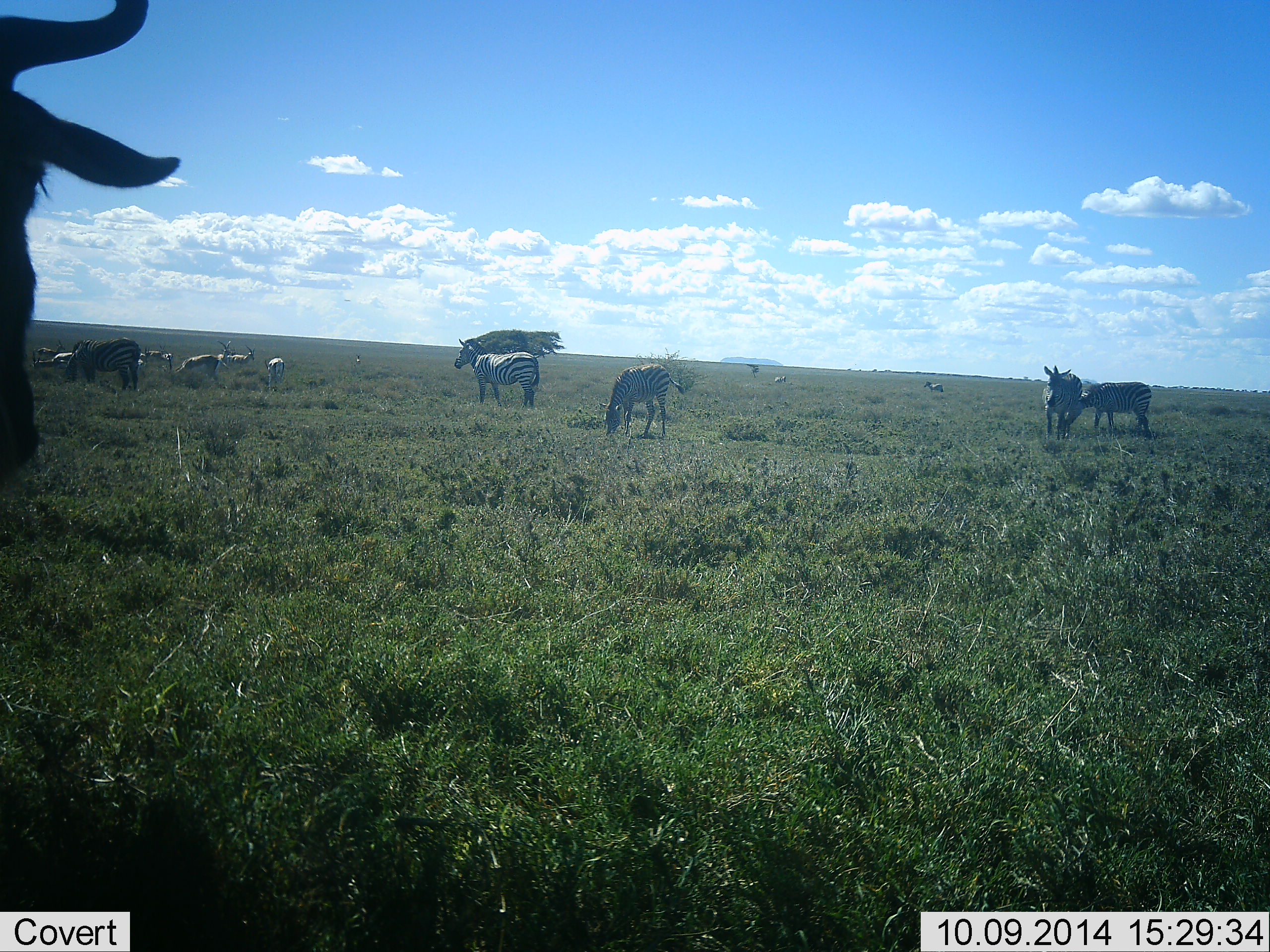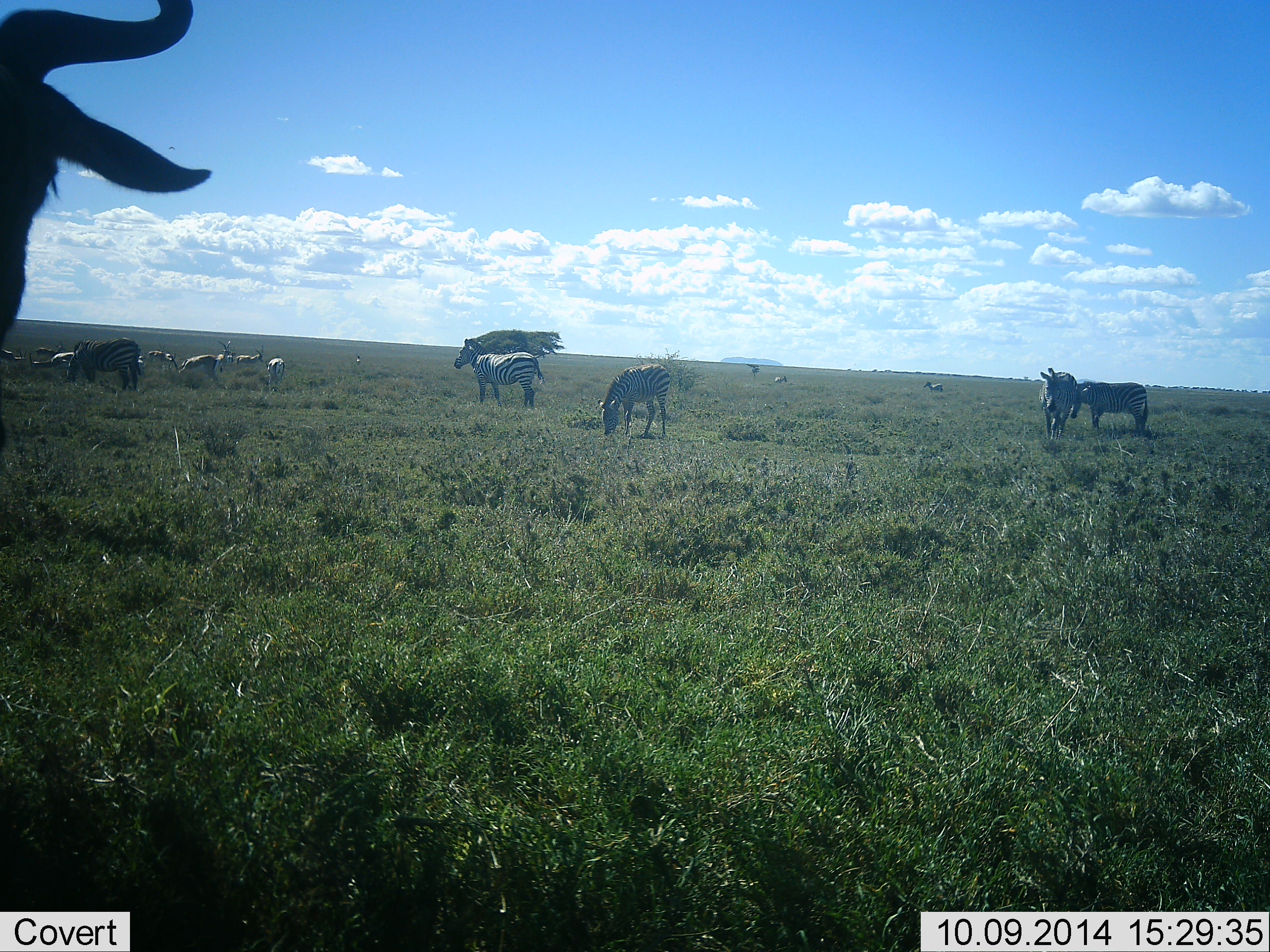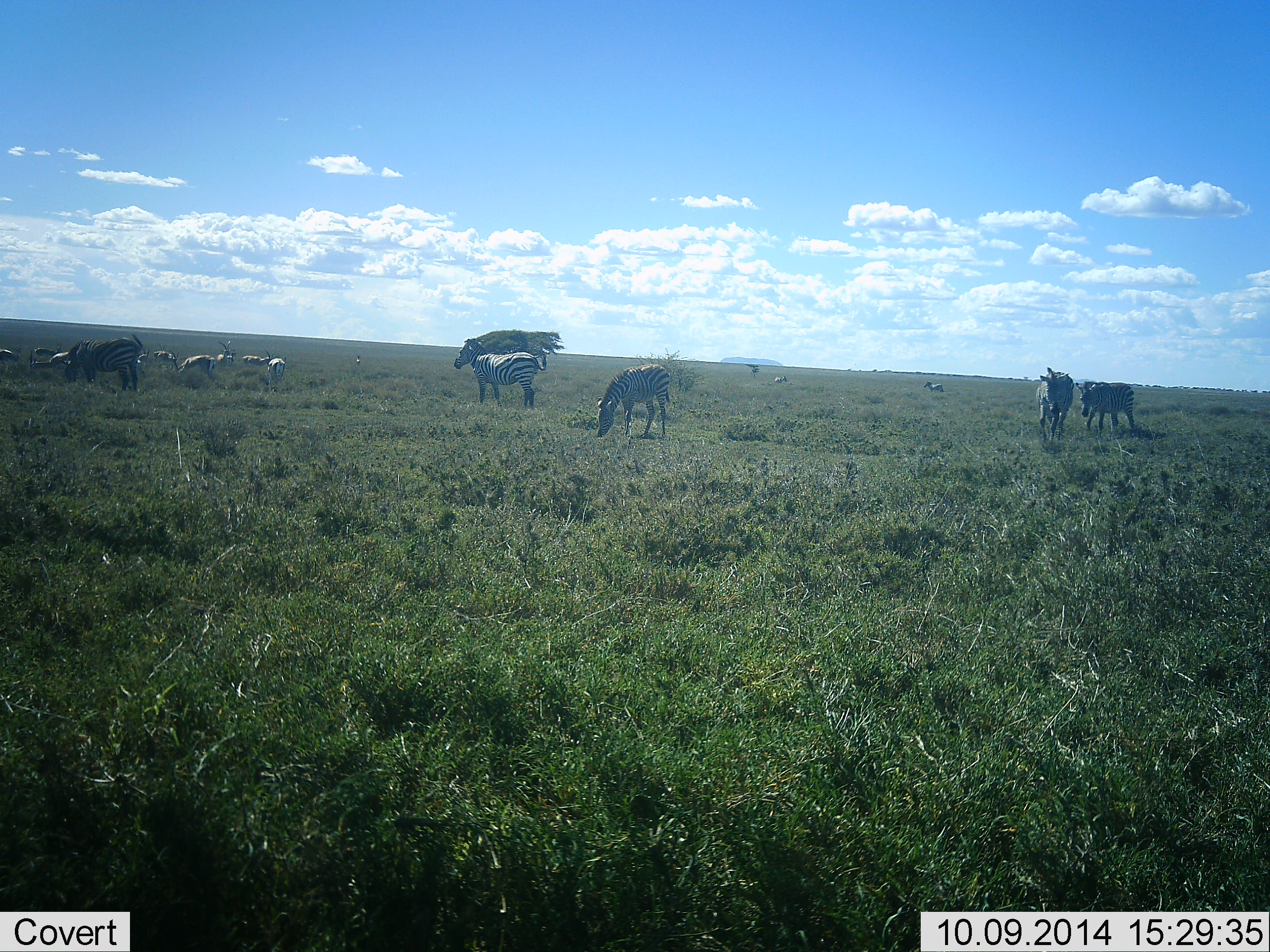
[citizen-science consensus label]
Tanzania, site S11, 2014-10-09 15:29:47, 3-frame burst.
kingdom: Animalia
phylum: Chordata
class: Mammalia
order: Artiodactyla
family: Bovidae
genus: Connochaetes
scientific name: Connochaetes taurinus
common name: blue wildebeest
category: wildebeest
Wildebeest (blue wildebeest) (Connochaetes taurinus), count 1. Behavior (volunteer vote fractions): standing 71%, resting 6%, moving 18%, interacting 0%. Young present (vote fraction): 0%. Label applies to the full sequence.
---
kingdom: Animalia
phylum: Chordata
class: Mammalia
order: Perissodactyla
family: Equidae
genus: Equus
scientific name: Equus quagga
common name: plains zebra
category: zebra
Zebra (plains zebra) (Equus quagga), count 5. Behavior (volunteer vote fractions): standing 74%, resting 4%, moving 26%, interacting 13%. Young present (vote fraction): 4%. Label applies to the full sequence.